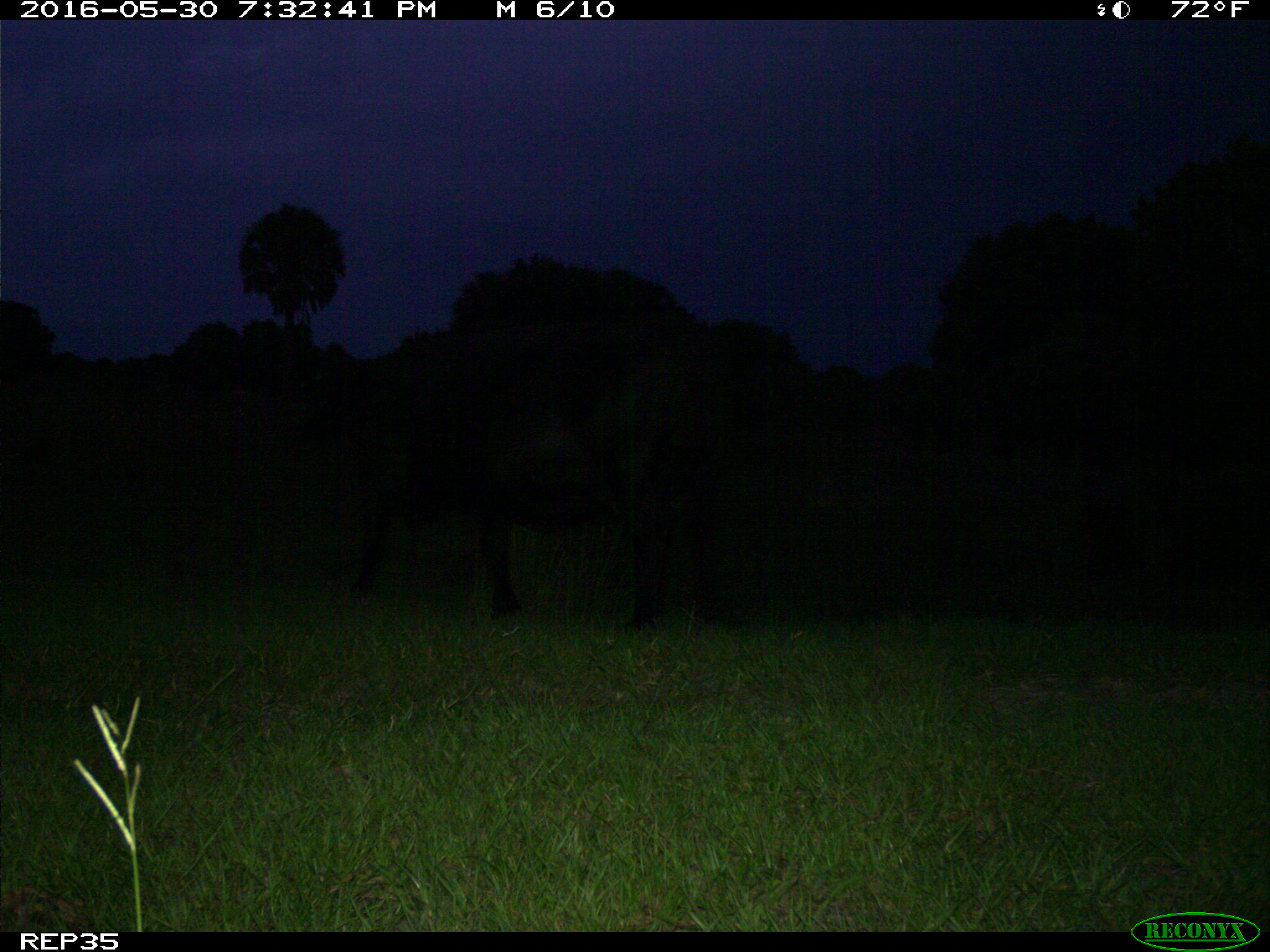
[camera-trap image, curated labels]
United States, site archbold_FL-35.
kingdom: Animalia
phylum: Chordata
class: Mammalia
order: Artiodactyla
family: Bovidae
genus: Bos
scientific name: Bos taurus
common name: domestic cow